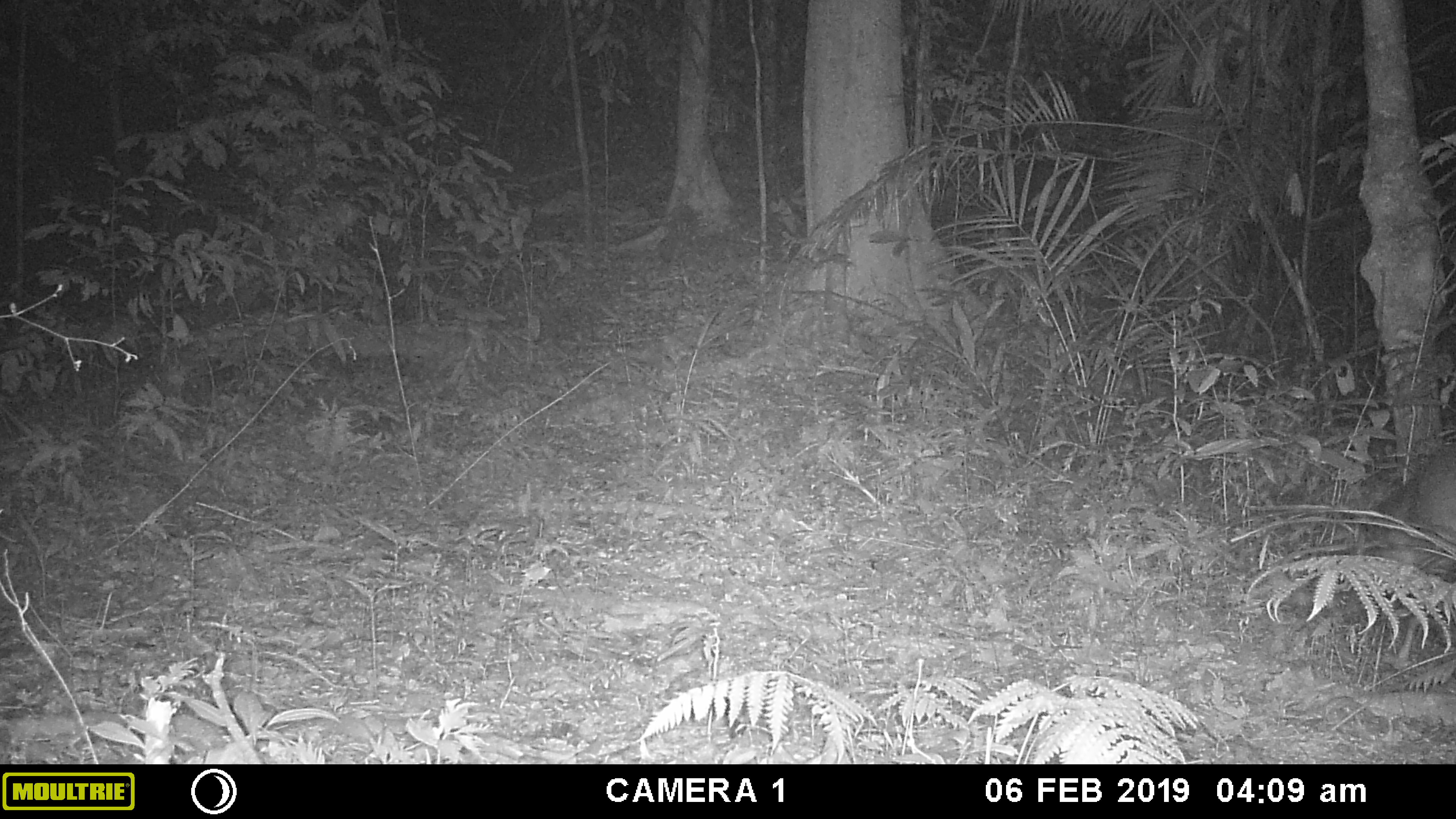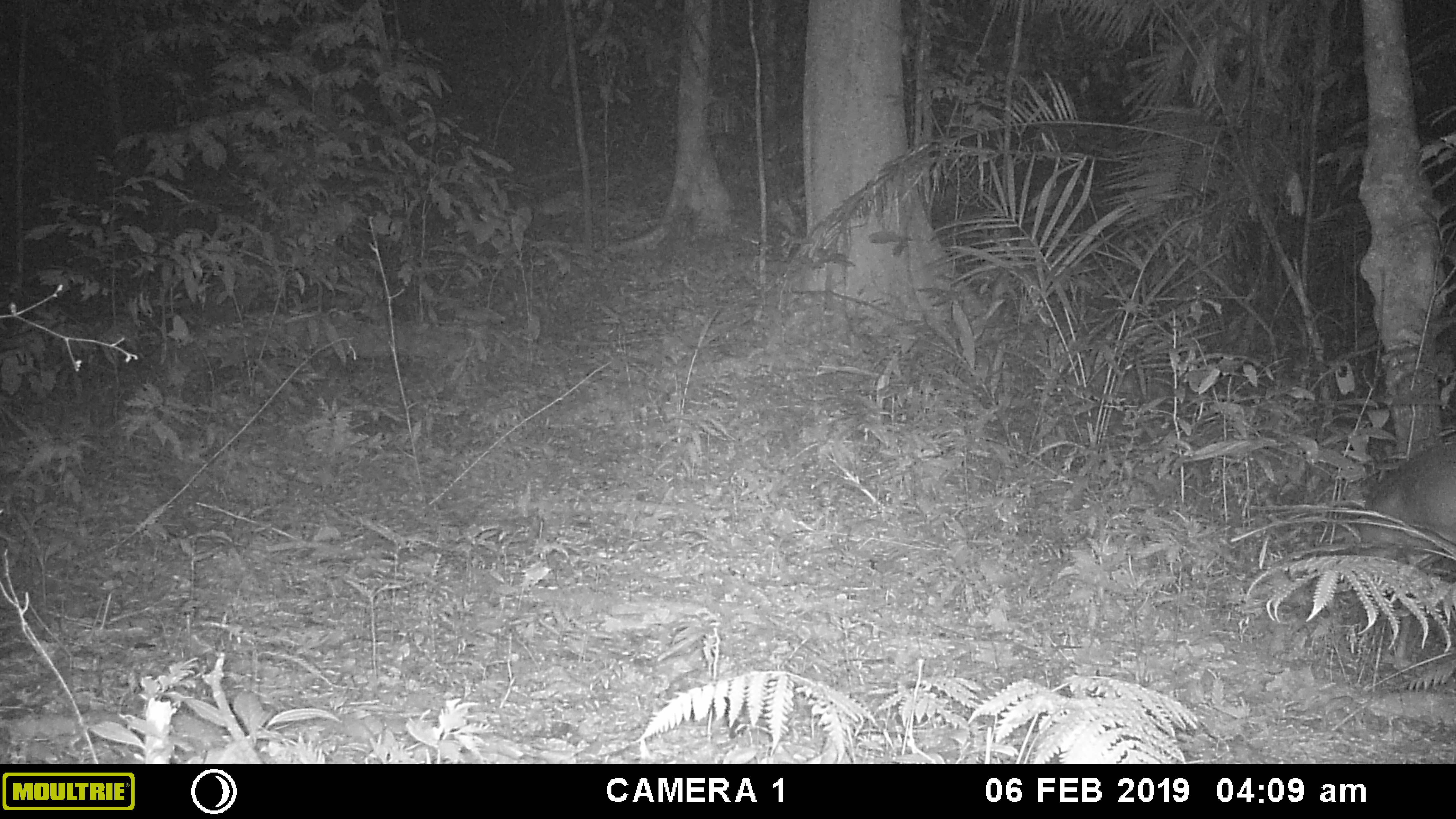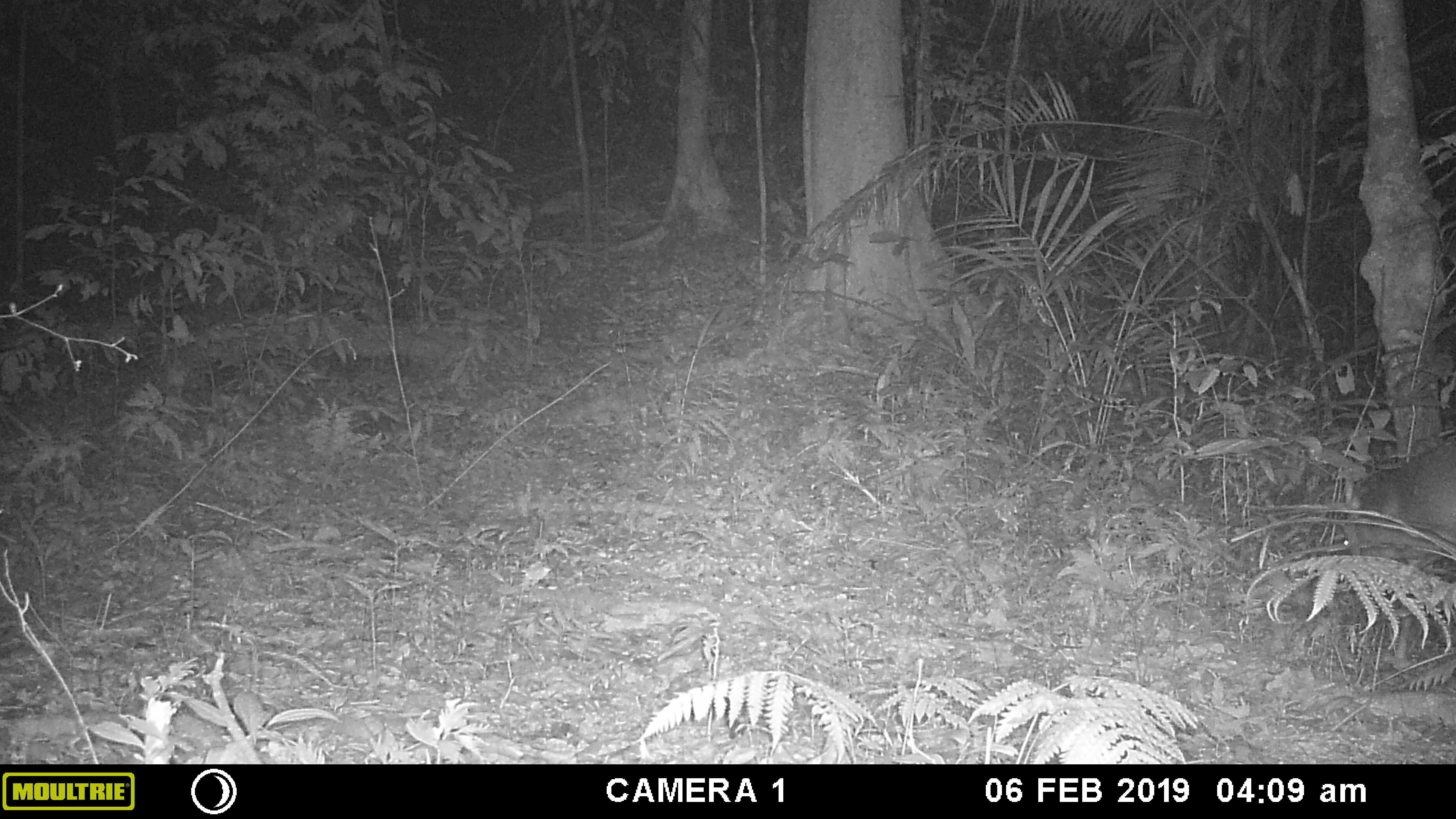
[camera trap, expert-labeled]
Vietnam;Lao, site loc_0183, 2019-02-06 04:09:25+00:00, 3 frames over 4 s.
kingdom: Animalia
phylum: Chordata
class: Mammalia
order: Artiodactyla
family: Cervidae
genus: Muntiacus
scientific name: Muntiacus vuquangensis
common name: large-antlered muntjac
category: large antlered muntjac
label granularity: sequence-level